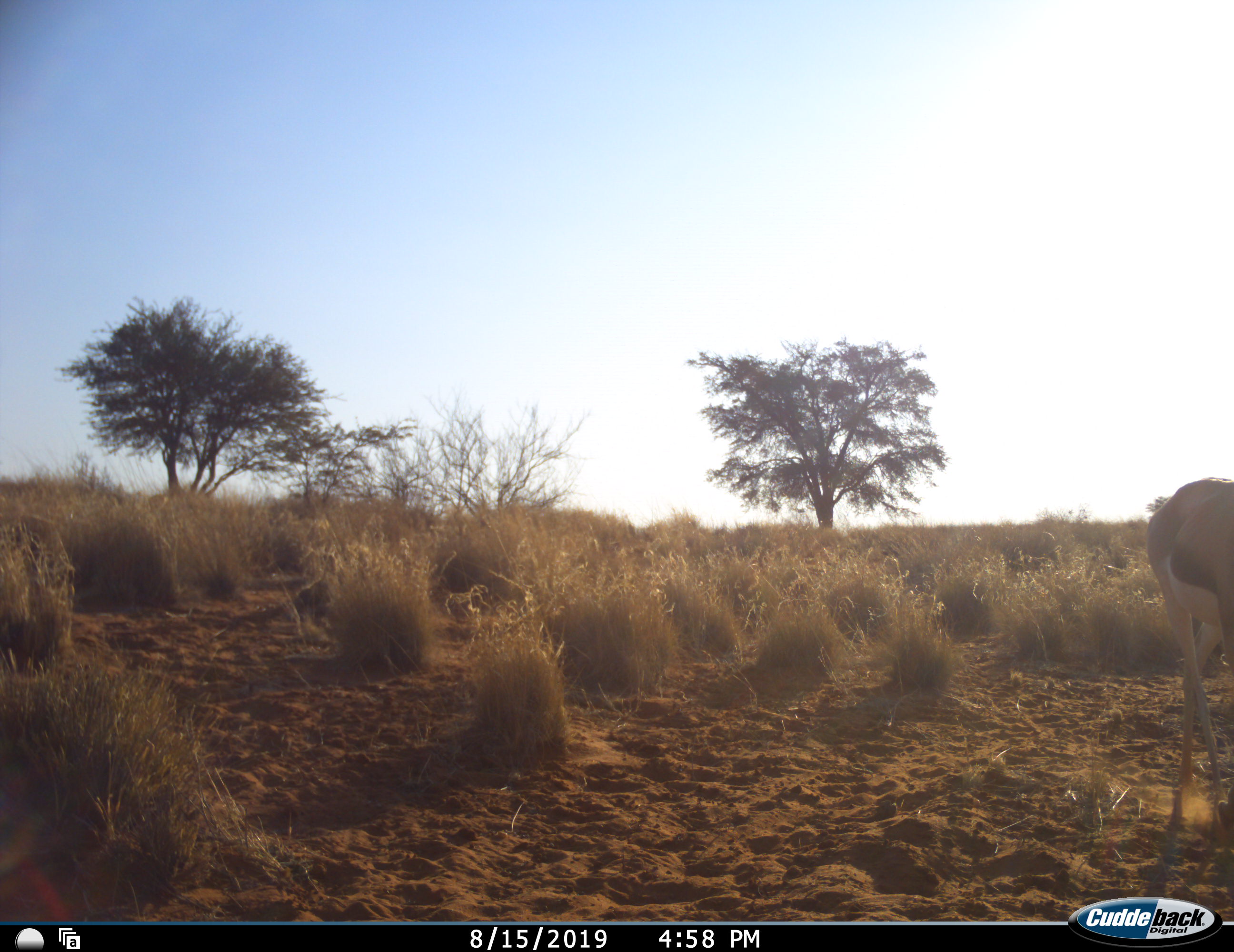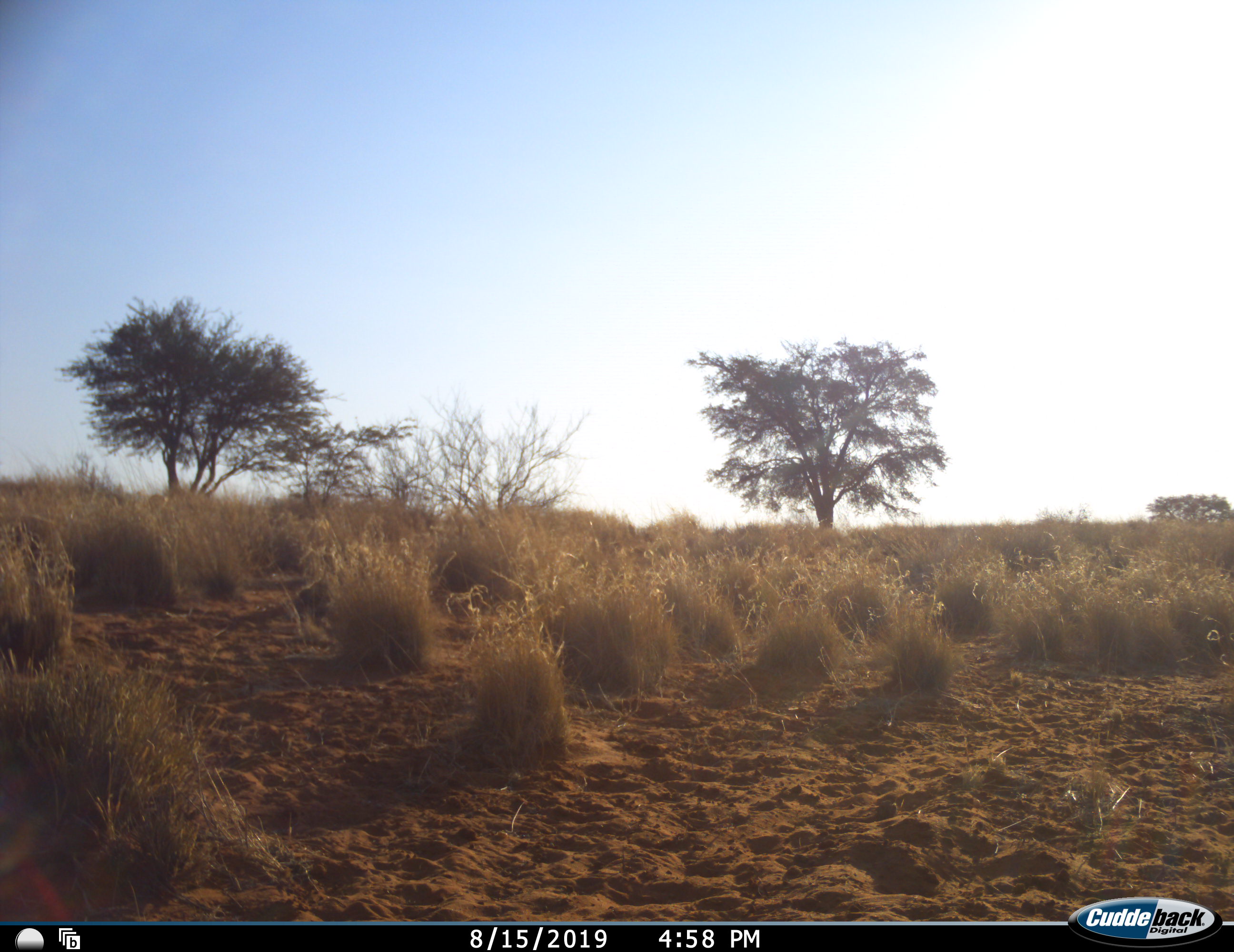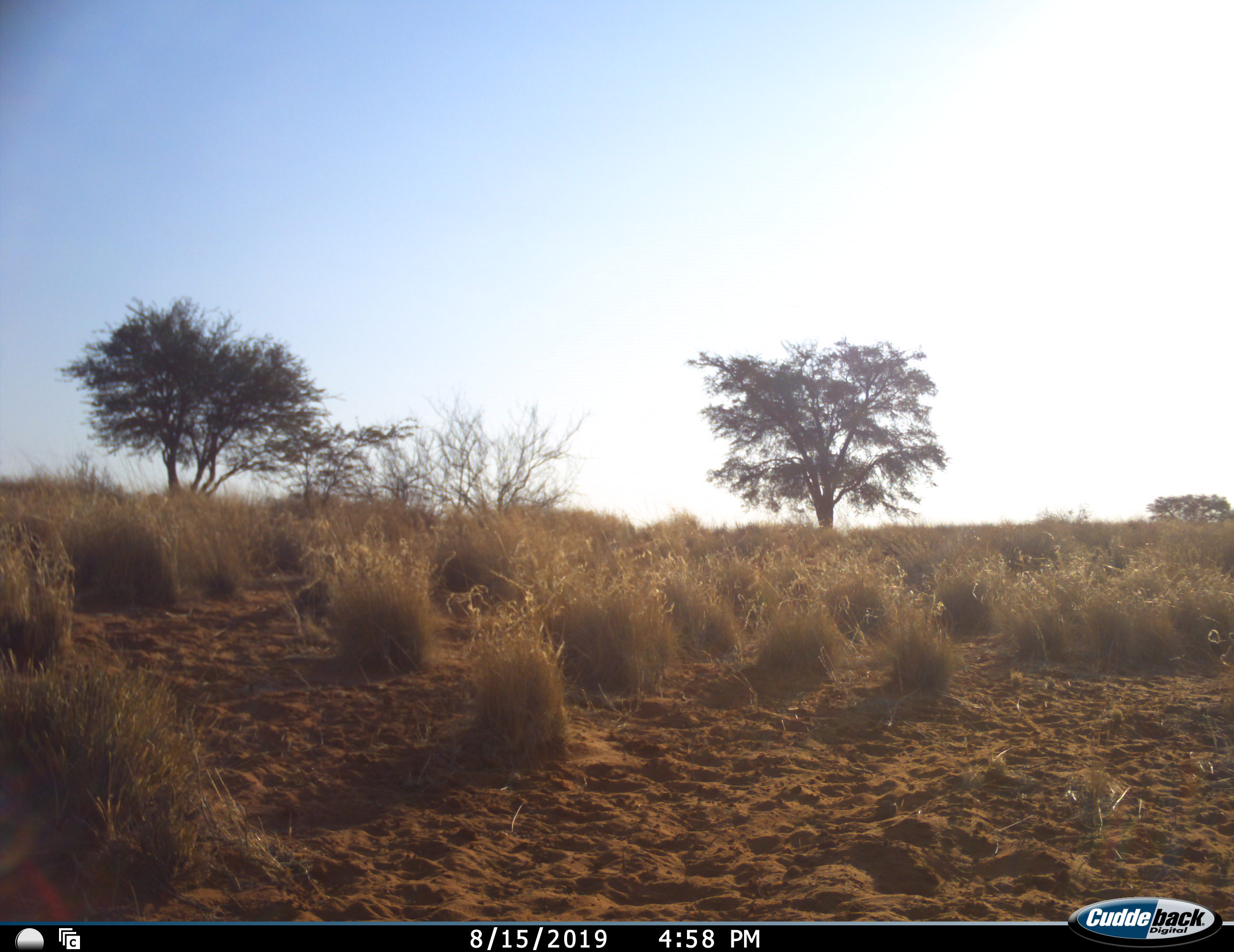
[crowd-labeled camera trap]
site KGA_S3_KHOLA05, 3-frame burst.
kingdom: Animalia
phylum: Chordata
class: Mammalia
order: Artiodactyla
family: Bovidae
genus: Antidorcas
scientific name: Antidorcas marsupialis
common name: springbok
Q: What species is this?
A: Springbok (Antidorcas marsupialis).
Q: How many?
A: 1.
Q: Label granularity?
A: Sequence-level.